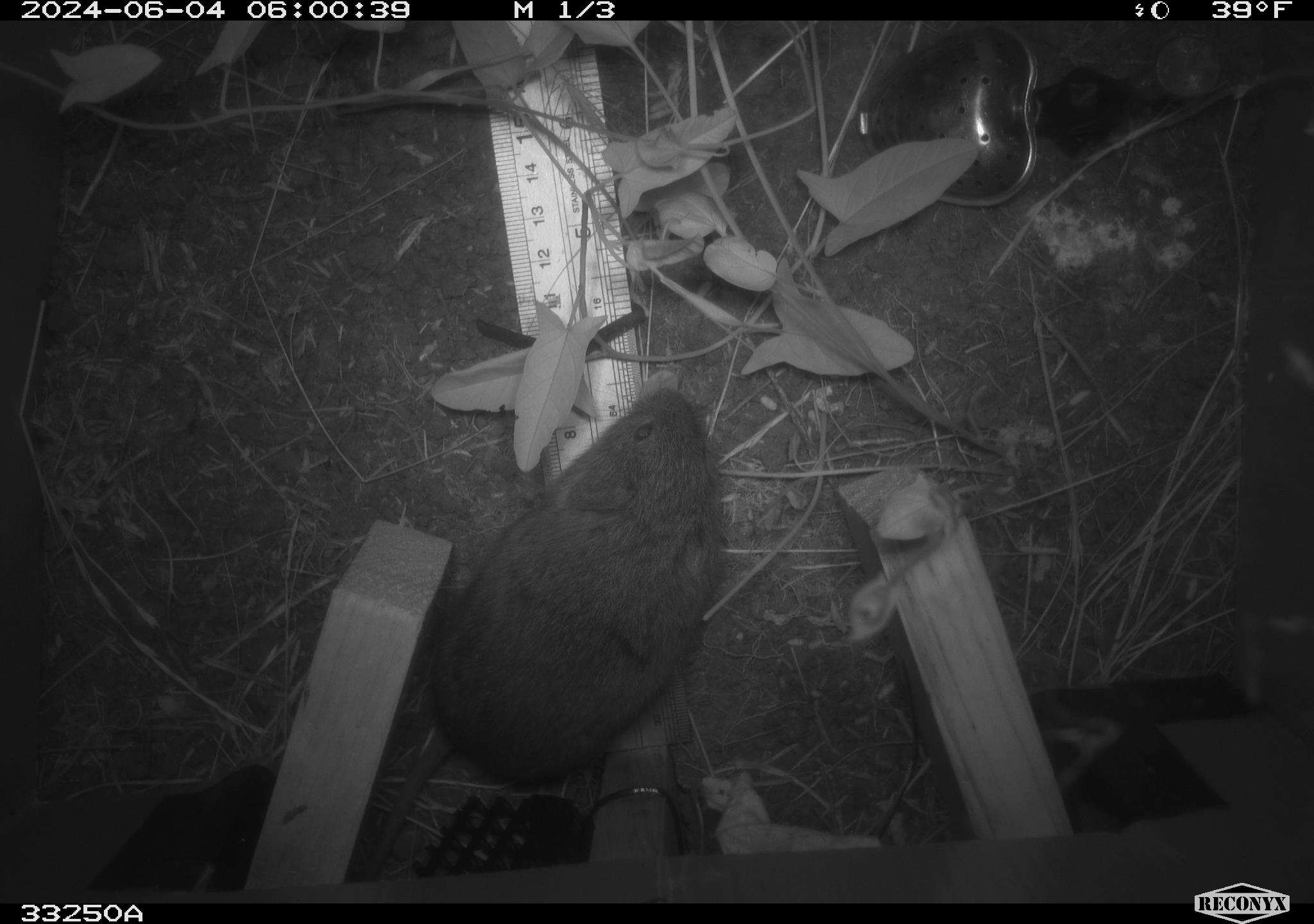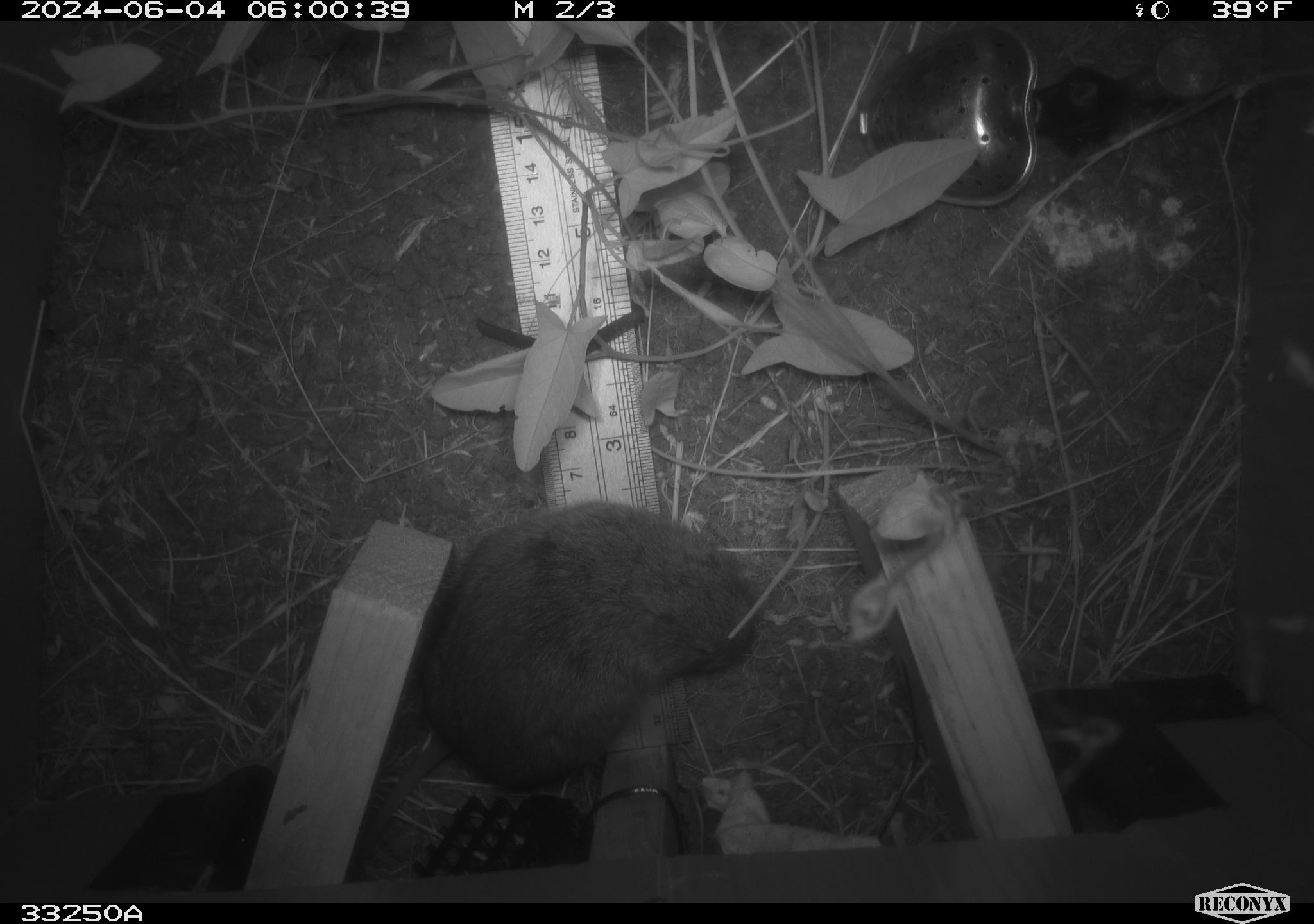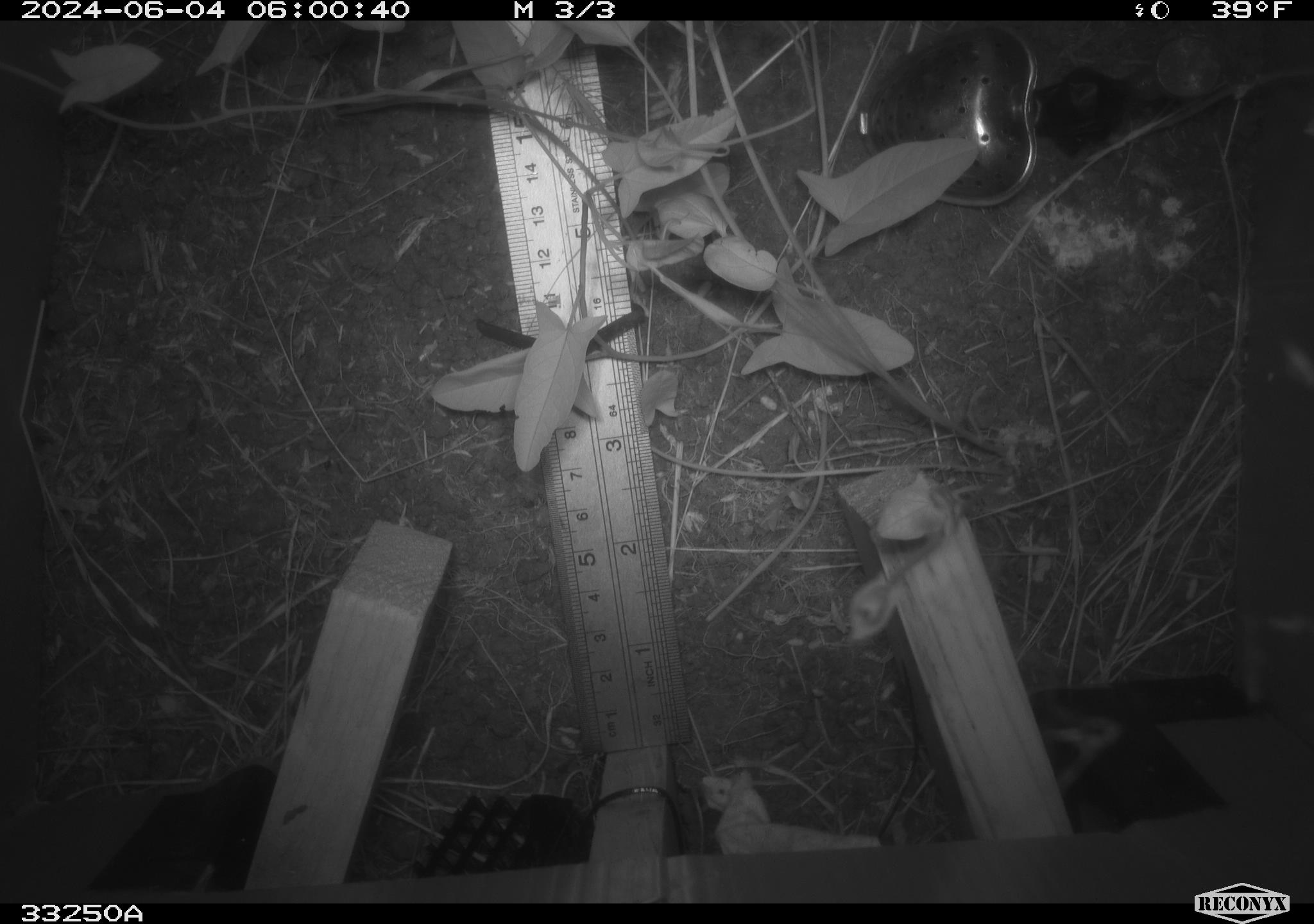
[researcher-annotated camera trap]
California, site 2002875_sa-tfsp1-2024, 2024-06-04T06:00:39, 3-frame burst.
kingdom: Animalia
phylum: Chordata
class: Mammalia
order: Rodentia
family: Cricetidae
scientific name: Arvicolinae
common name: voles, lemmings, and muskrats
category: arvicolinae subfamily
Arvicolinae subfamily (voles, lemmings, and muskrats) (Arvicolinae).